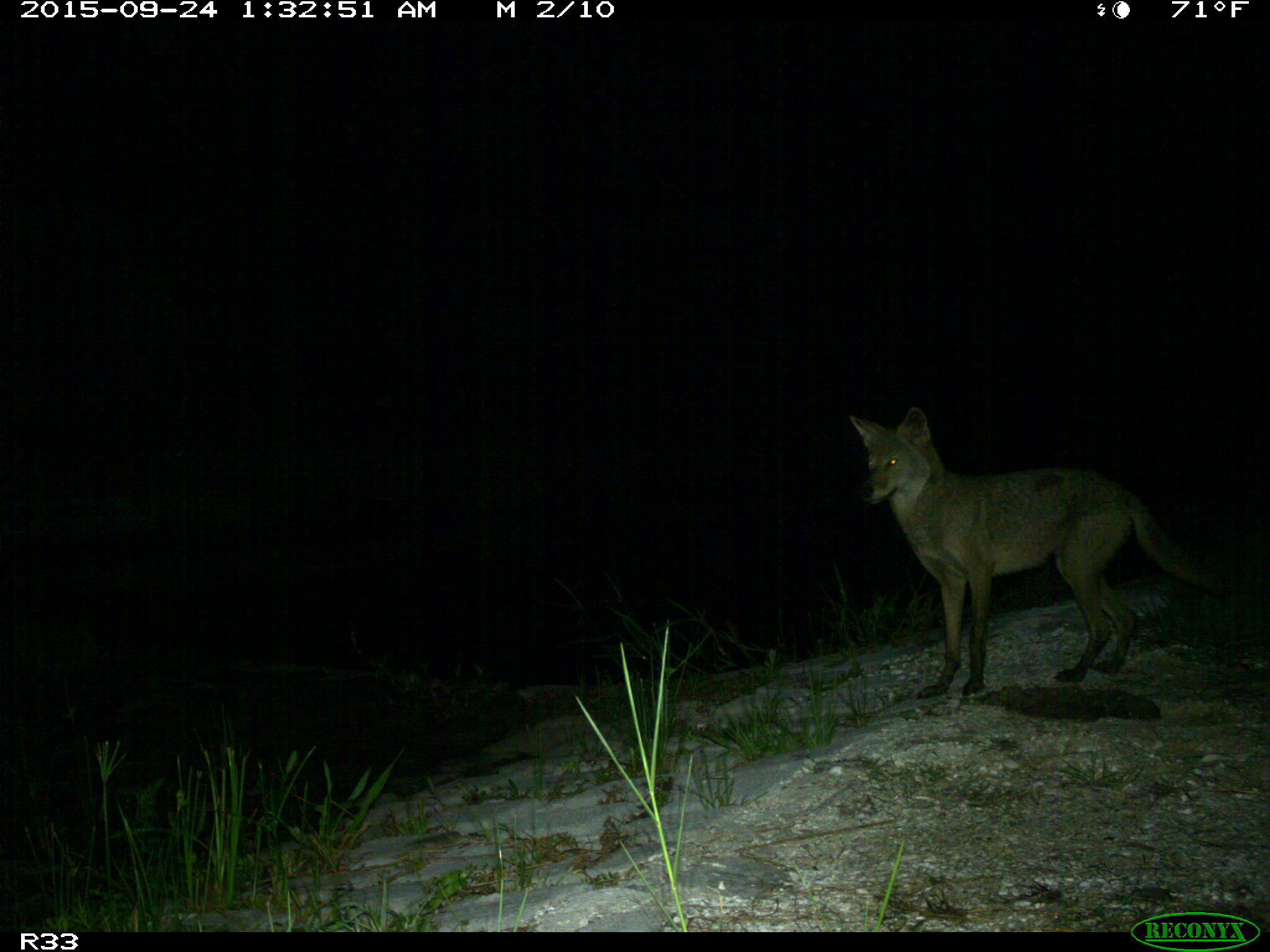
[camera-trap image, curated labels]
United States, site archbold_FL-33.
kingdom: Animalia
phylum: Chordata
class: Mammalia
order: Carnivora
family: Canidae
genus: Canis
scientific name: Canis latrans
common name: coyote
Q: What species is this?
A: Canis latrans (coyote).